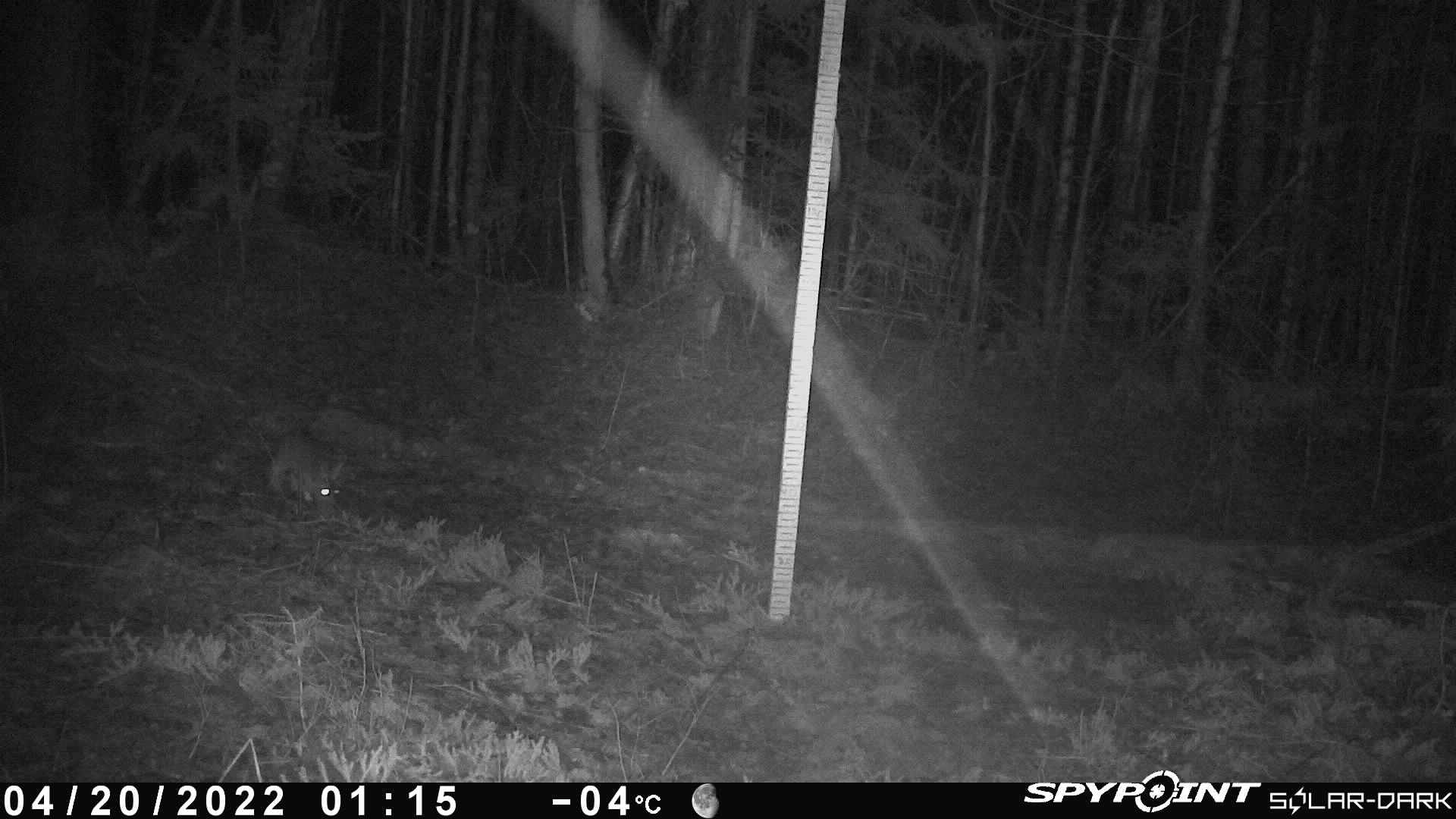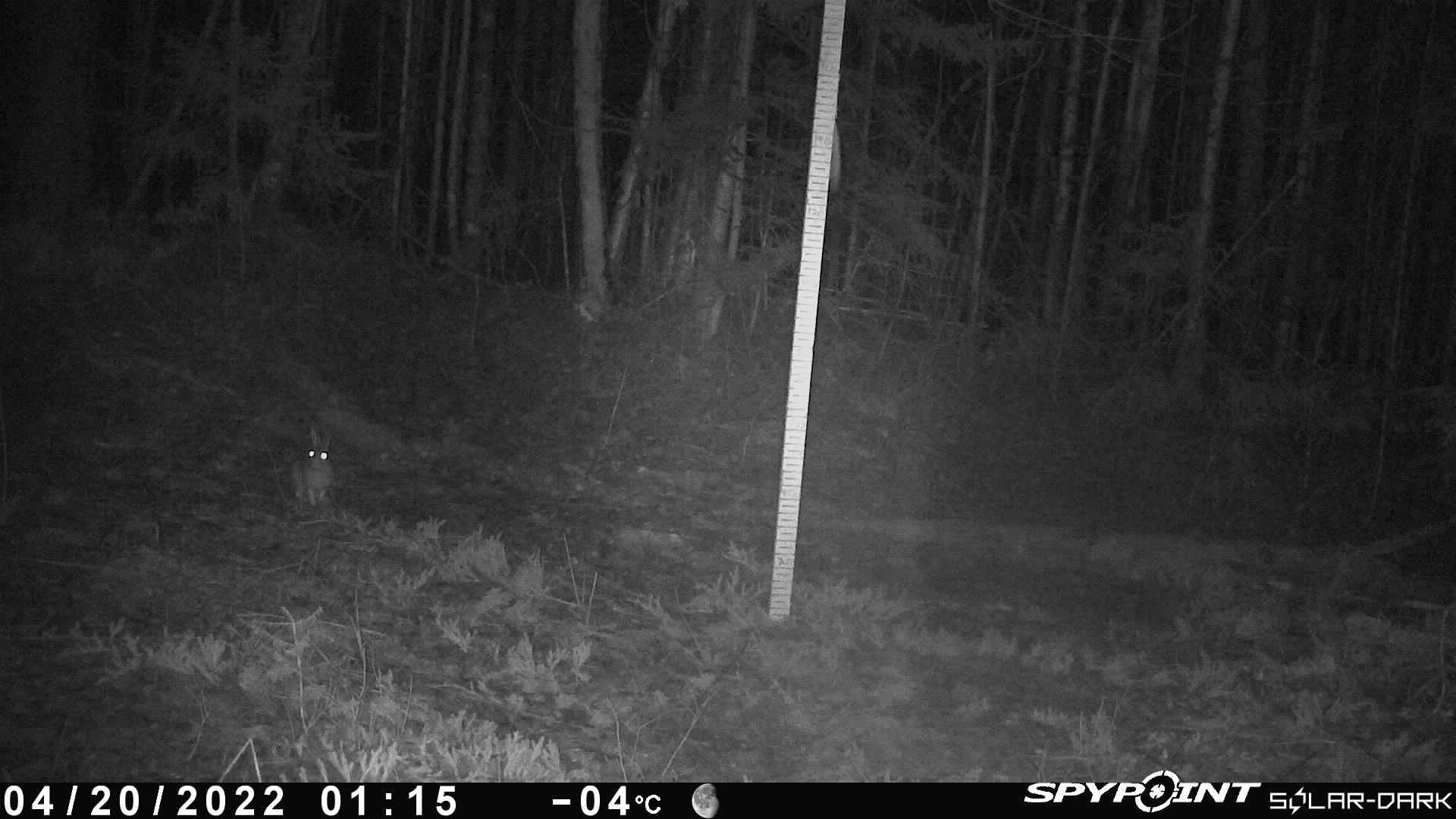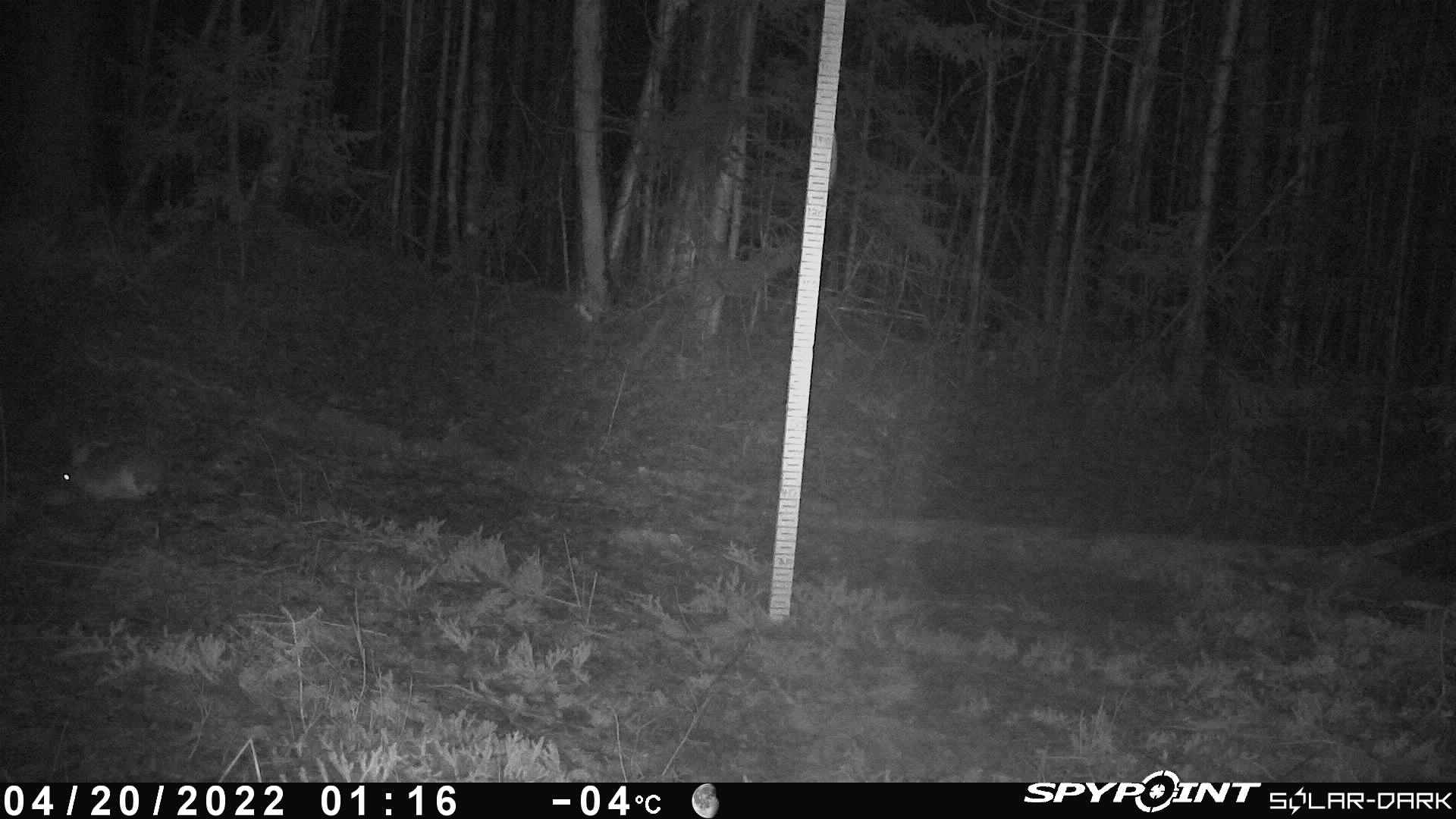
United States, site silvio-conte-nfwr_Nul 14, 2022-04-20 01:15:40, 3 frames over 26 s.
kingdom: Animalia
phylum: Chordata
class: Mammalia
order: Lagomorpha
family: Leporidae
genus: Lepus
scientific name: Lepus americanus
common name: snowshoe hare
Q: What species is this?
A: Snowshoe hare (Lepus americanus).